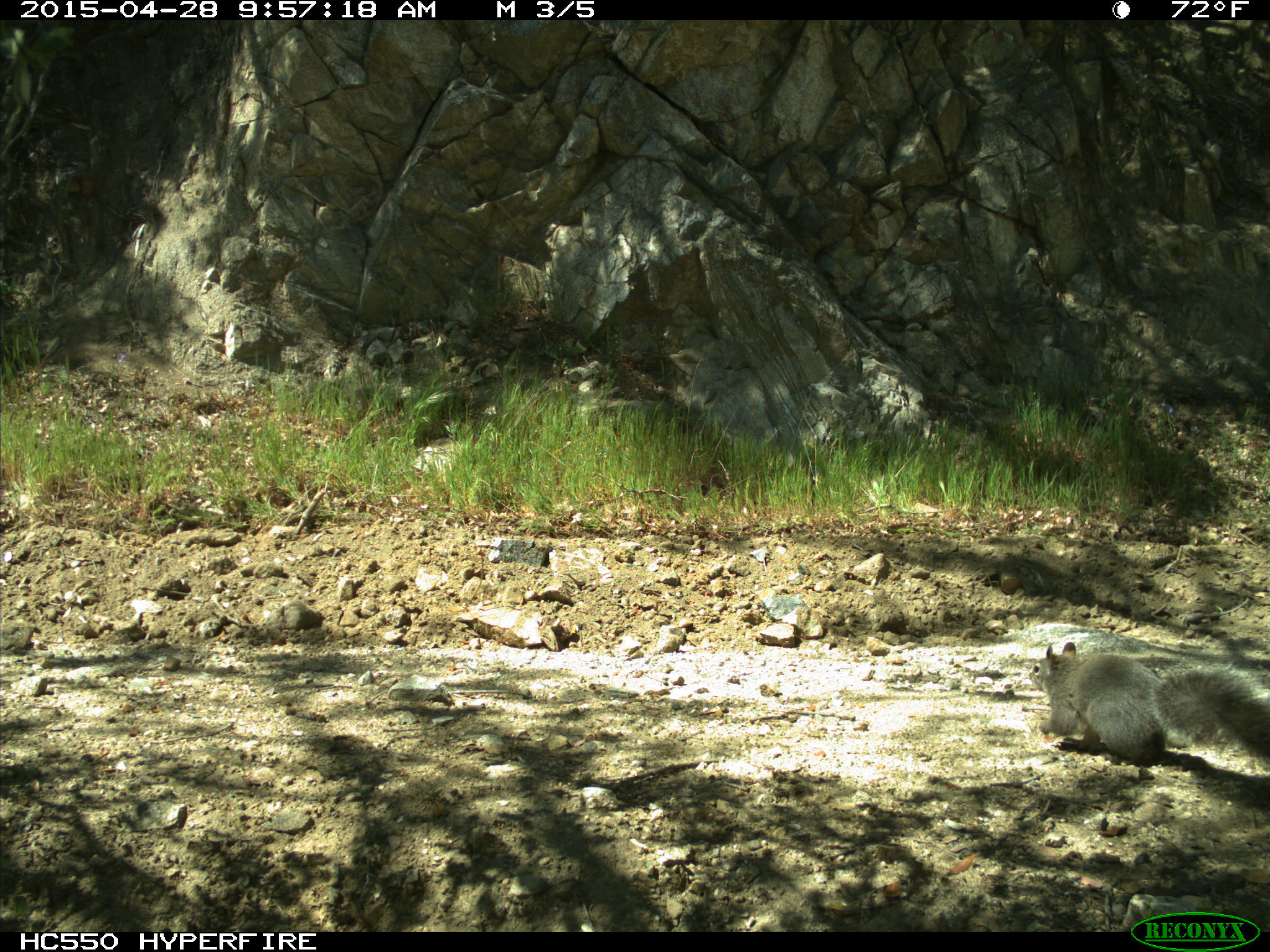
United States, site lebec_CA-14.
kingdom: Animalia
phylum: Chordata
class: Mammalia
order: Rodentia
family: Sciuridae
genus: Sciurus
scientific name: Sciurus carolinensis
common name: eastern gray squirrel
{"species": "Sciurus carolinensis (eastern gray squirrel)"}